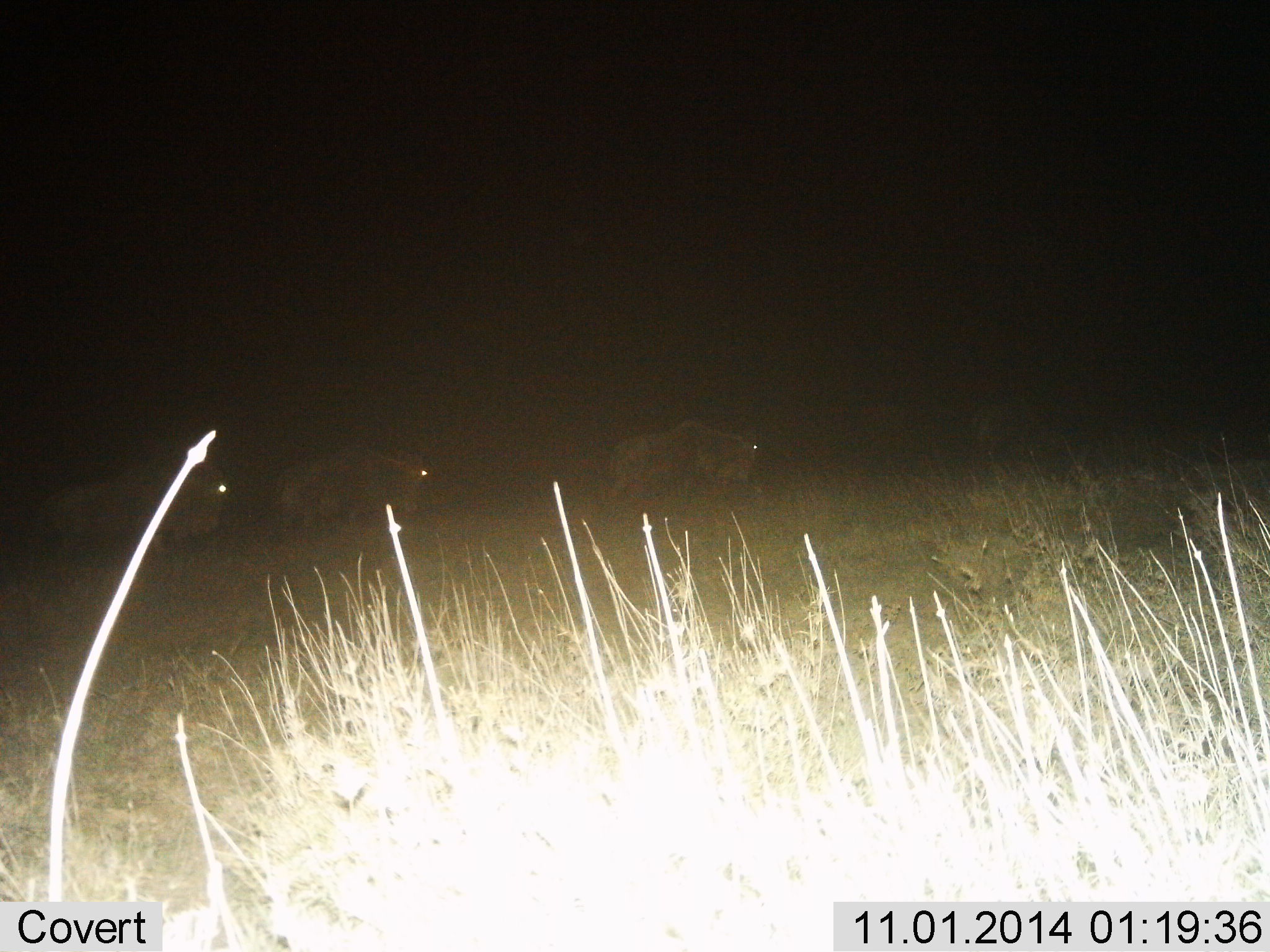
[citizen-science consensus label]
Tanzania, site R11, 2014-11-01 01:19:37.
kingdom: Animalia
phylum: Chordata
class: Mammalia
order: Artiodactyla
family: Bovidae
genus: Connochaetes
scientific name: Connochaetes taurinus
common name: blue wildebeest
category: wildebeest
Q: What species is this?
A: Wildebeest (blue wildebeest) (Connochaetes taurinus).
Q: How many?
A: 3.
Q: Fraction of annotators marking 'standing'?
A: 30%.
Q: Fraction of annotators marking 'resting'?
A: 0%.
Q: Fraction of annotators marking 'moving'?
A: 80%.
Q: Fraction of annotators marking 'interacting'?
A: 0%.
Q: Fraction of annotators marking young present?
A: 0%.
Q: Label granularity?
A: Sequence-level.